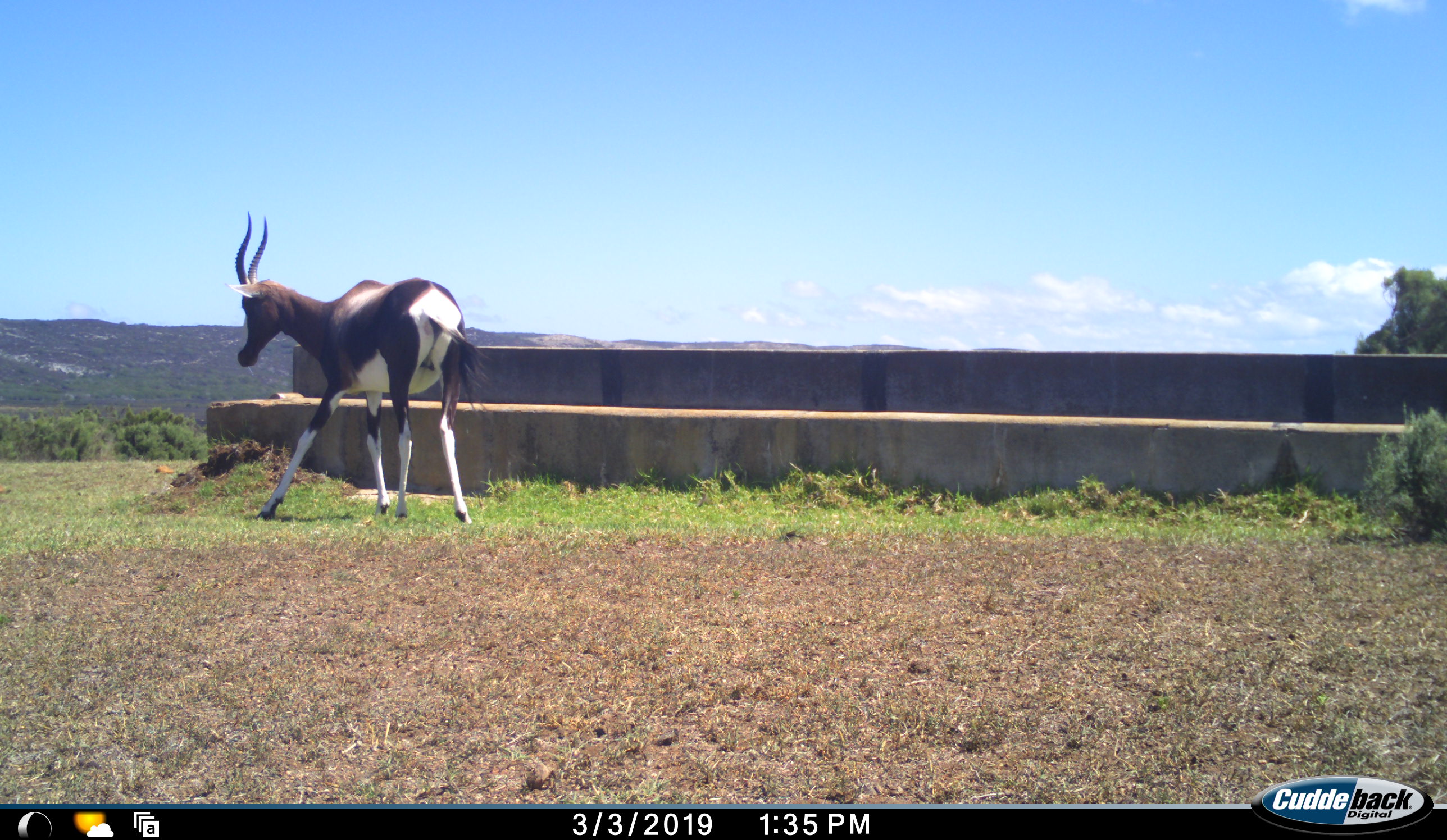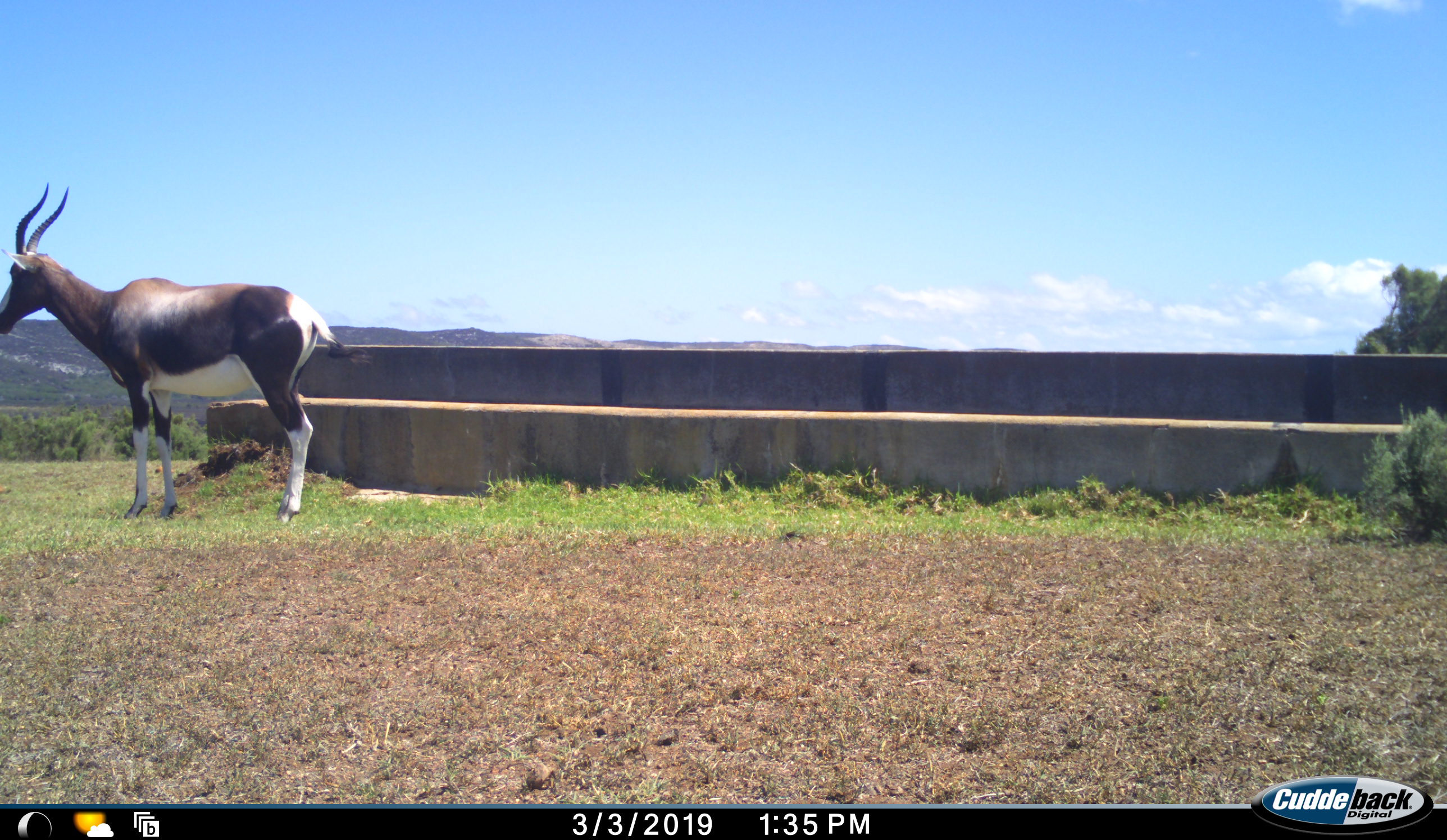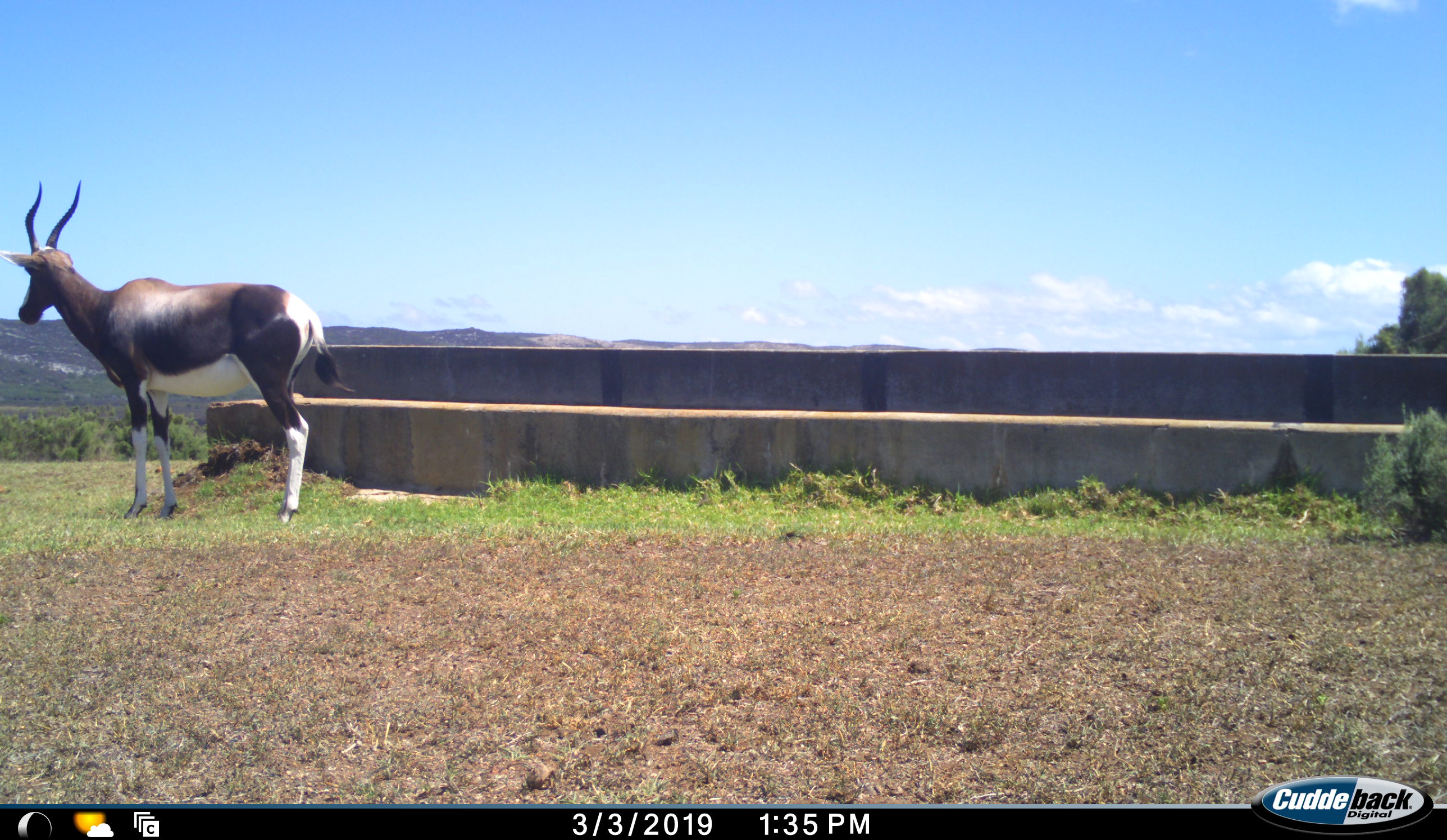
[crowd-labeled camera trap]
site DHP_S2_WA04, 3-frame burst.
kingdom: Animalia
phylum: Chordata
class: Mammalia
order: Artiodactyla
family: Bovidae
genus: Damaliscus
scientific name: Damaliscus pygargus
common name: bontebok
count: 1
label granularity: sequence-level